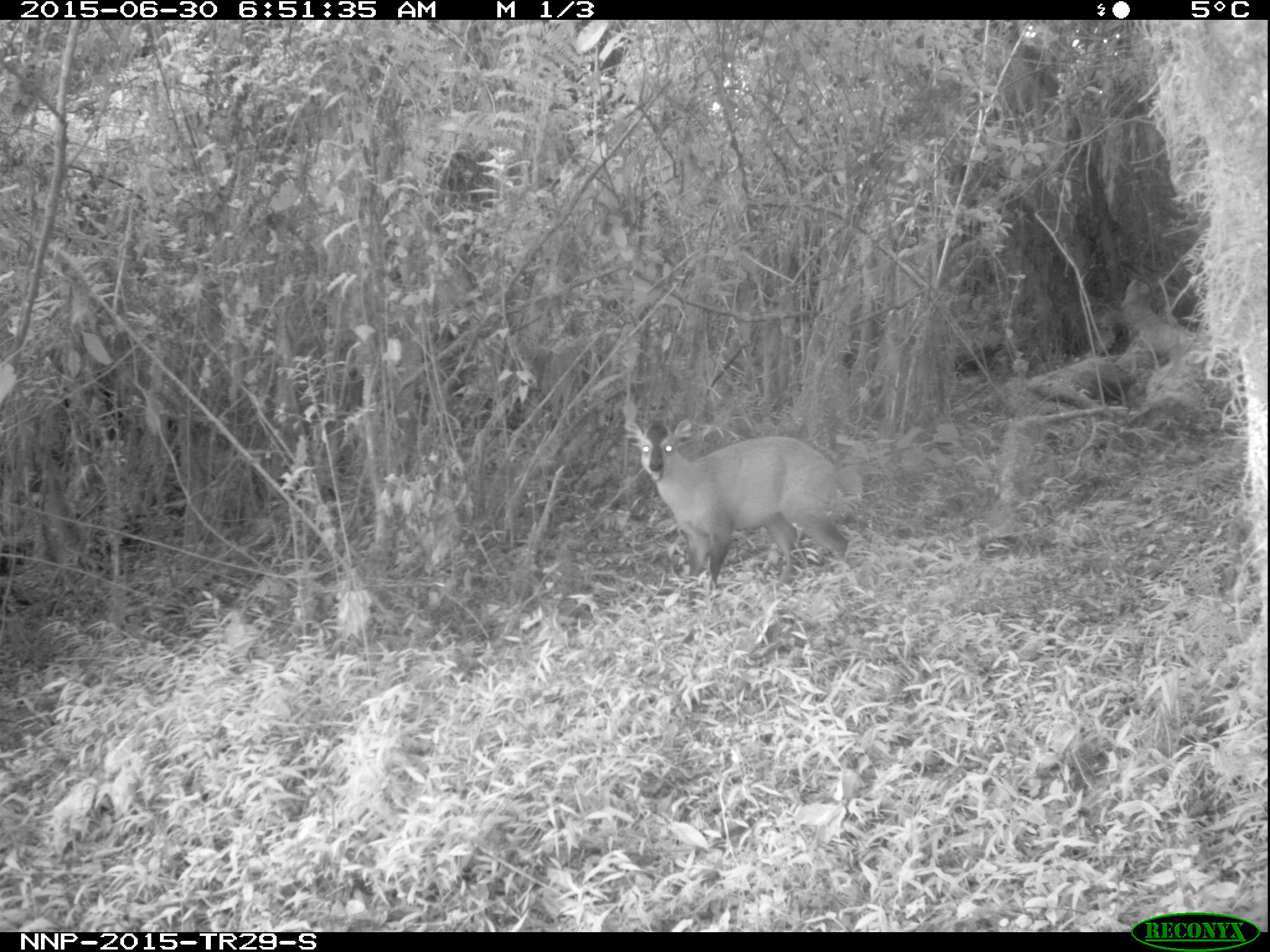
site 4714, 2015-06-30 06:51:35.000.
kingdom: Animalia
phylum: Chordata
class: Mammalia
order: Artiodactyla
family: Bovidae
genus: Cephalophus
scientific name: Cephalophus nigrifrons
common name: black-fronted duiker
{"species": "Cephalophus nigrifrons (black-fronted duiker)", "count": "1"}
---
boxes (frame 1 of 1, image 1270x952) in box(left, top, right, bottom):
cephalophus nigrifrons: box(621, 417, 856, 607)